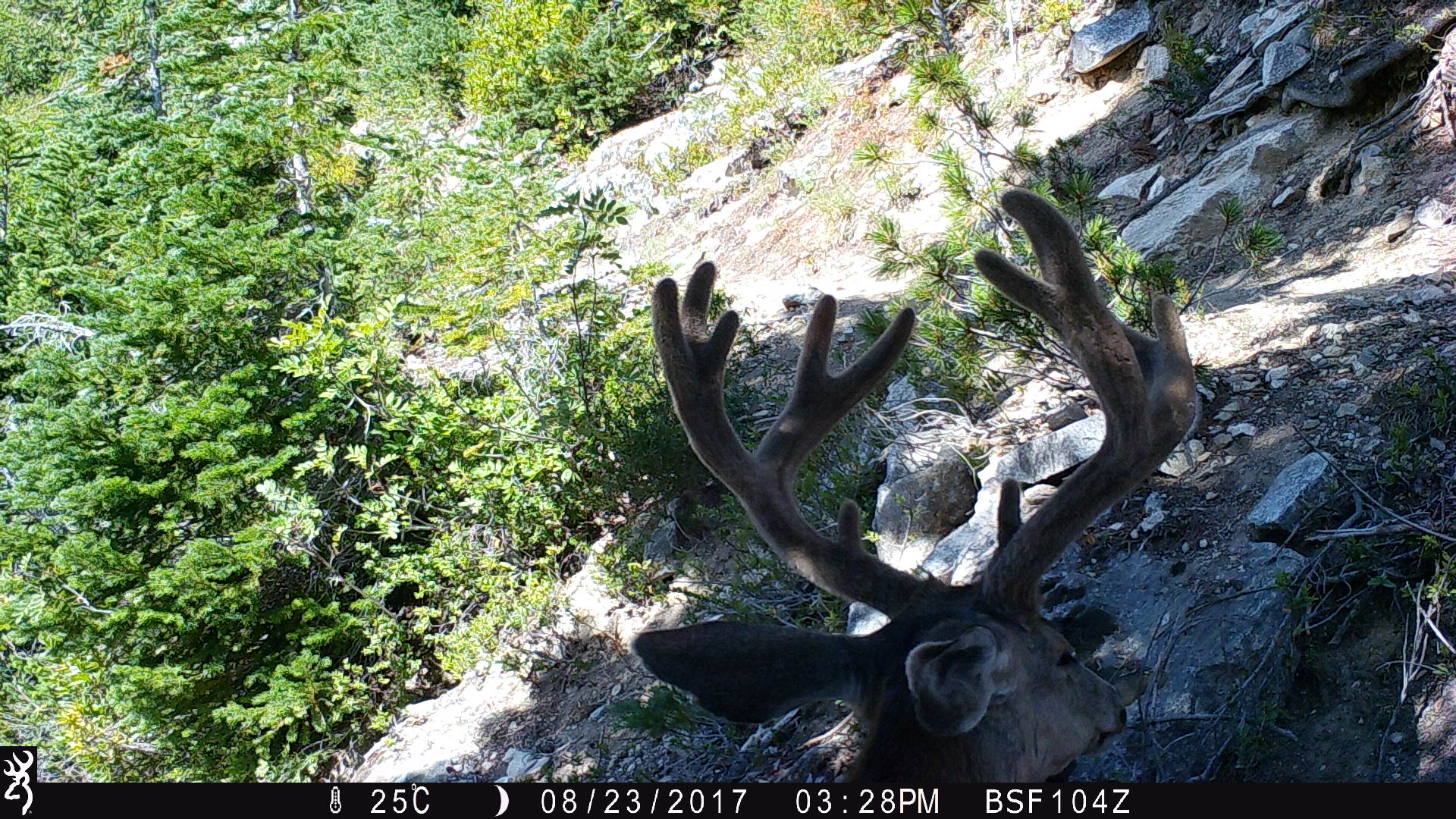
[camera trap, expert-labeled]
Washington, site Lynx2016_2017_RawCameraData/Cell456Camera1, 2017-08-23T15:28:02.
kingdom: Animalia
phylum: Chordata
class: Mammalia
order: Artiodactyla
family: Cervidae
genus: Odocoileus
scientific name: Odocoileus hemionus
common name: mule deer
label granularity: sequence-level